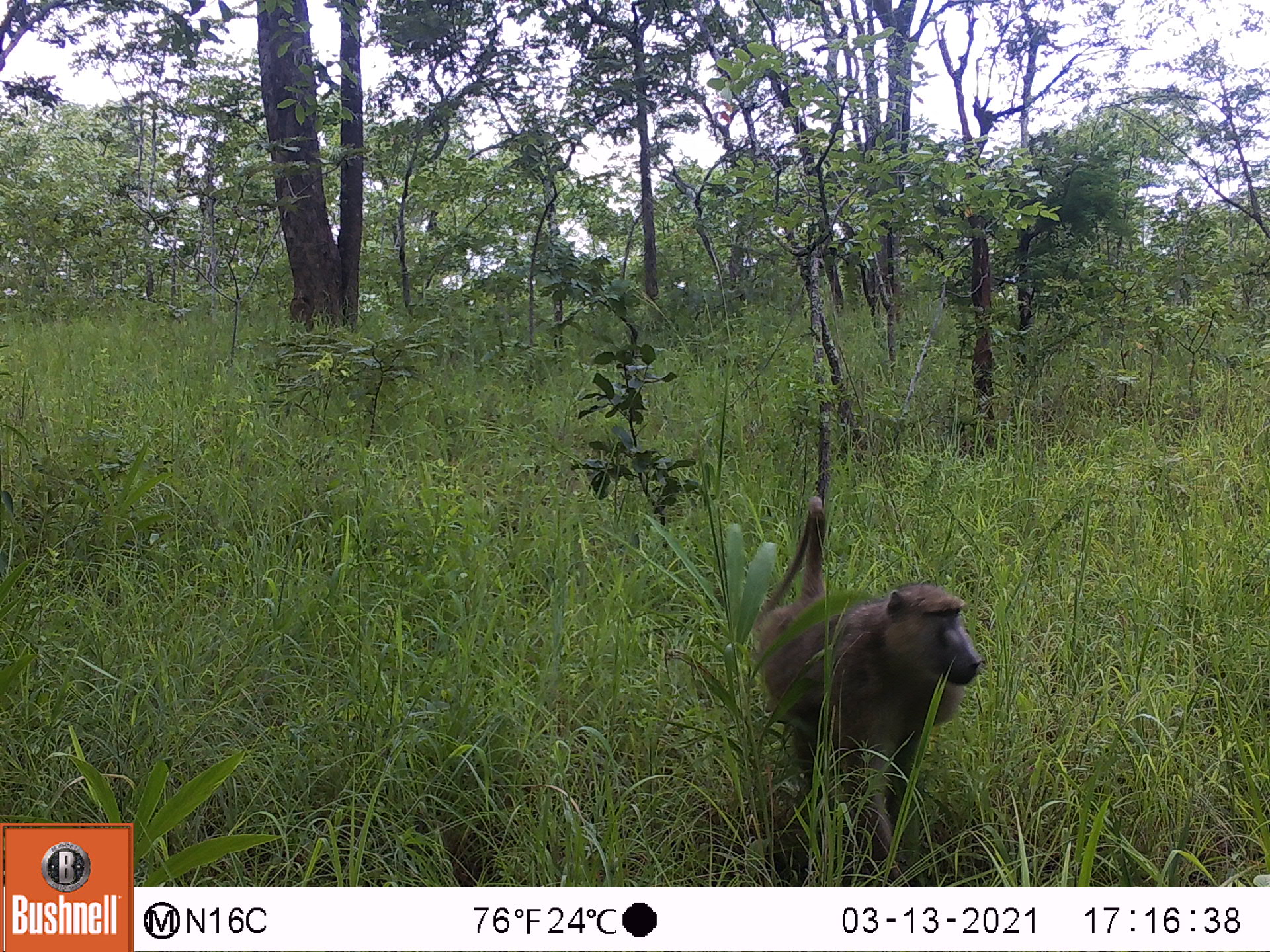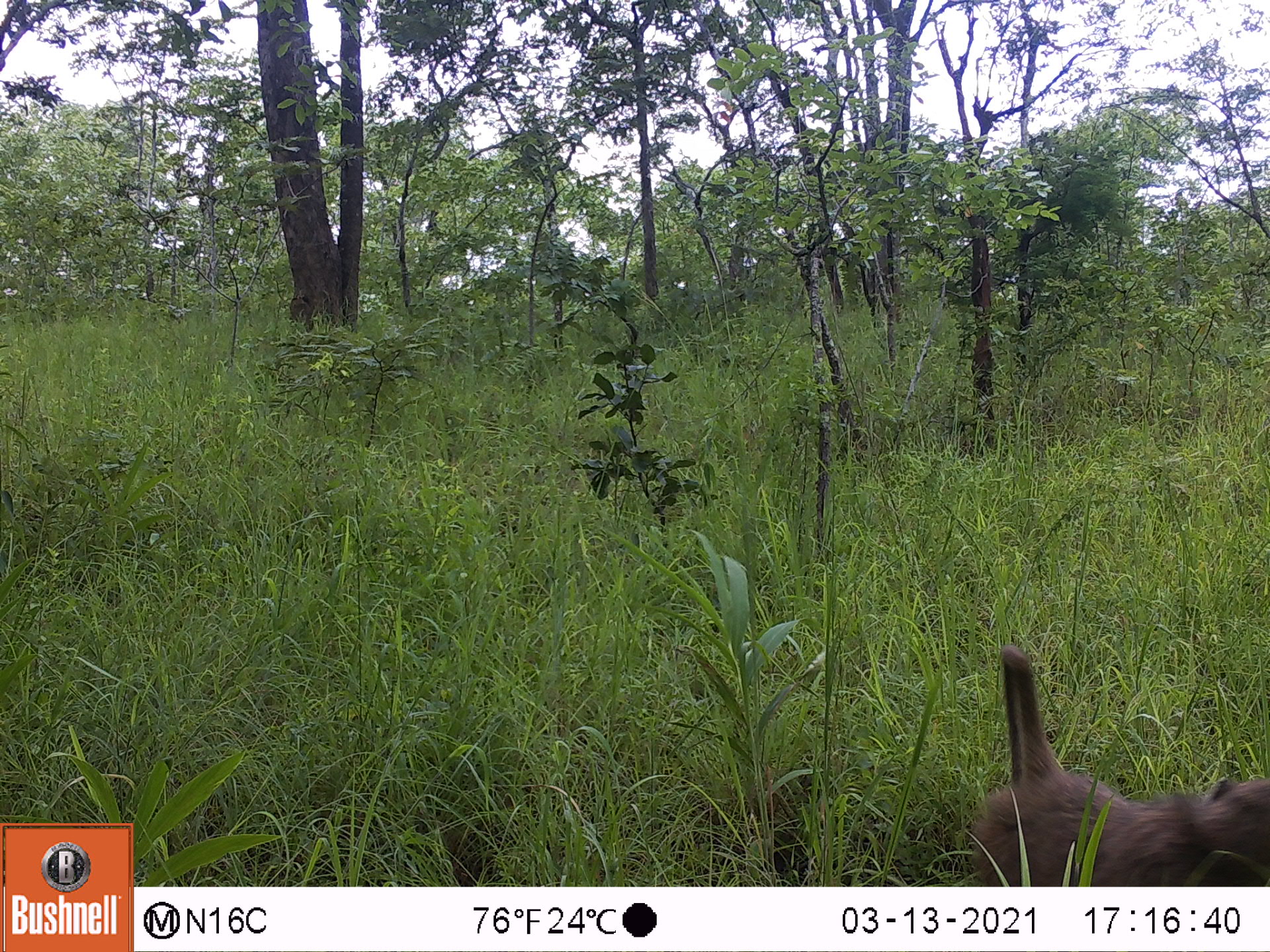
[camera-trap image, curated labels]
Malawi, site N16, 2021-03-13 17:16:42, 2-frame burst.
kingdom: Animalia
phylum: Chordata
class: Mammalia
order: Primates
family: Cercopithecidae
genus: Papio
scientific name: Papio cynocephalus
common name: yellow baboon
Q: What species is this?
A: Yellow baboon (Papio cynocephalus).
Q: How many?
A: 1.